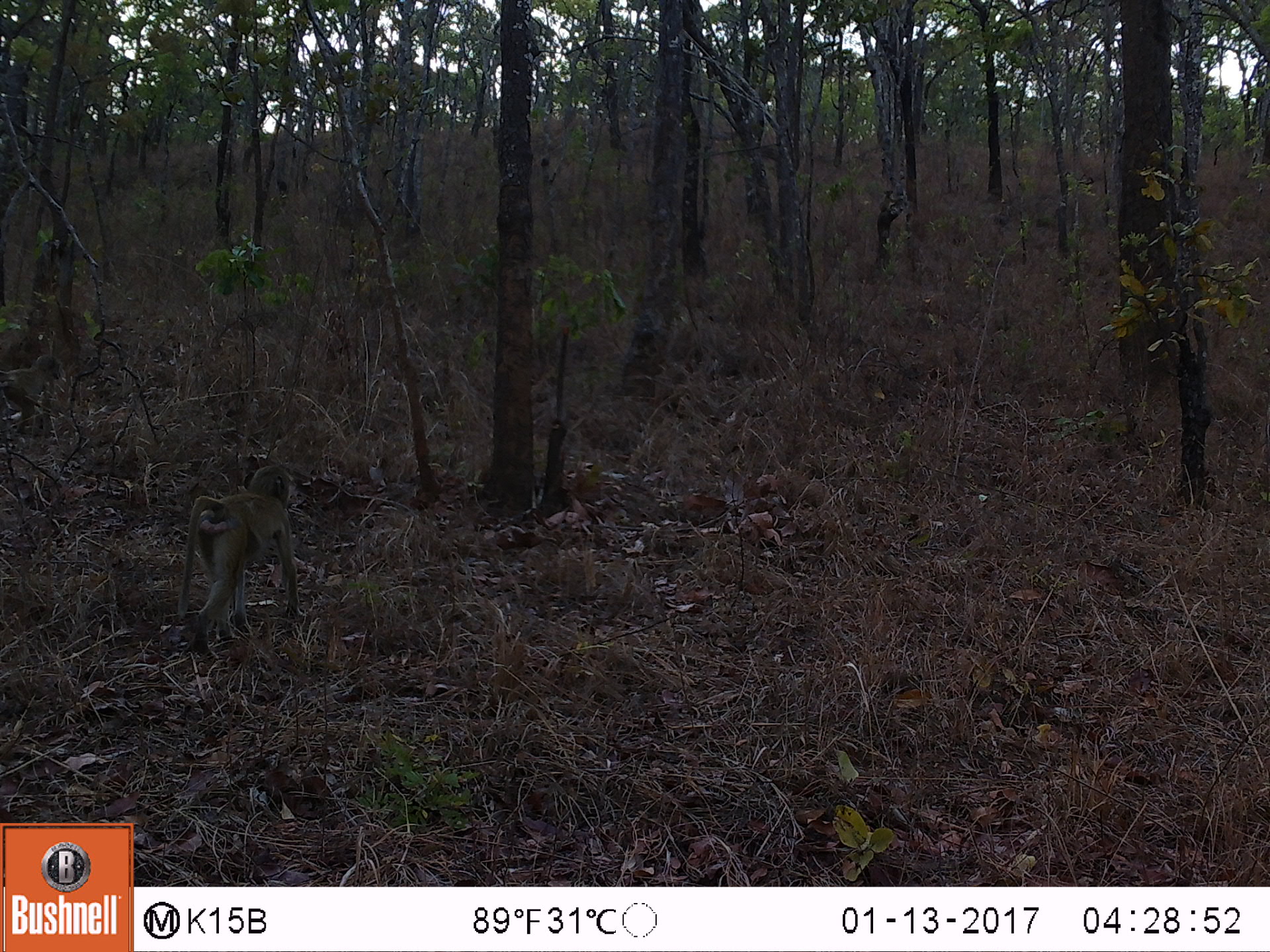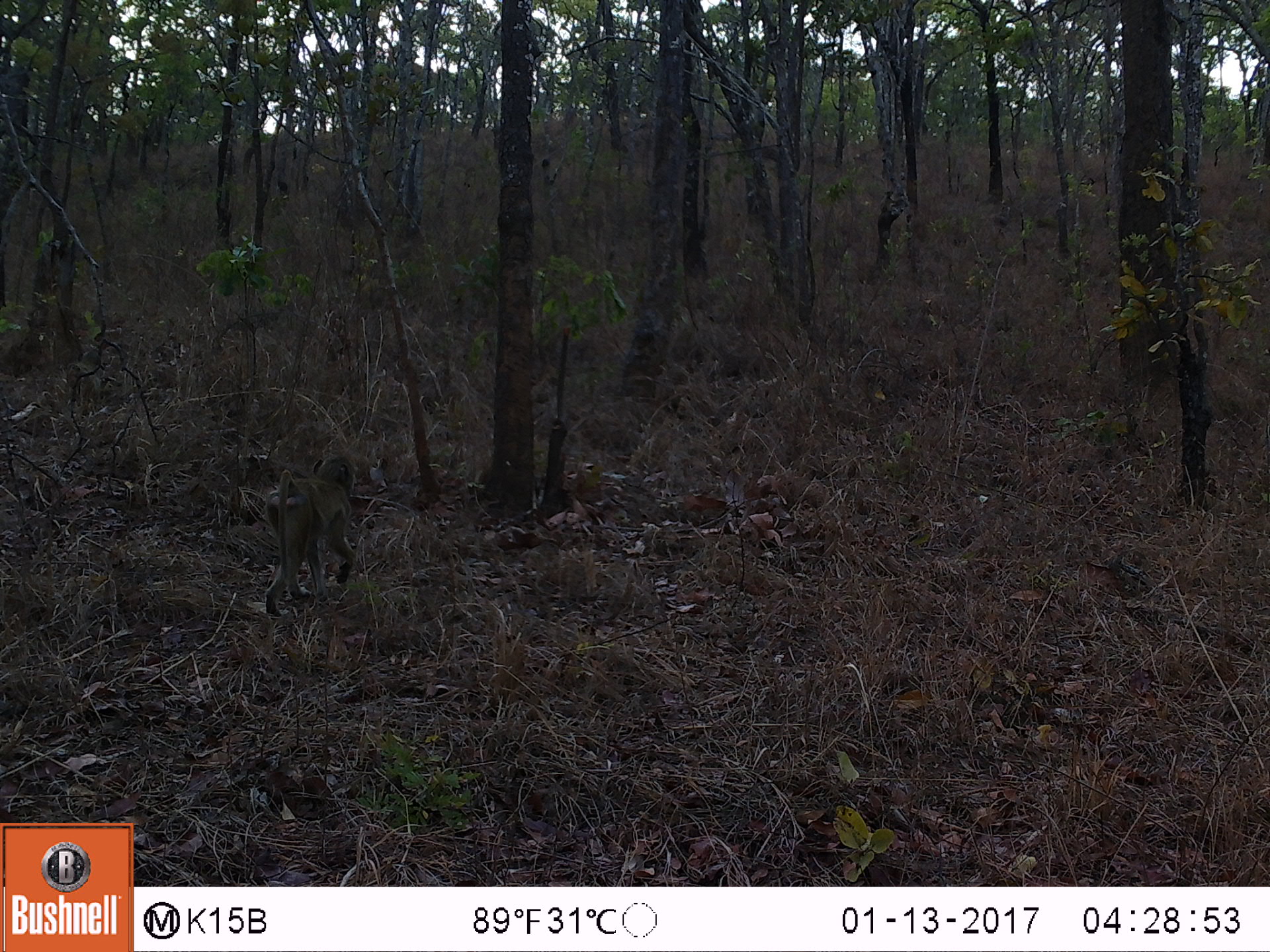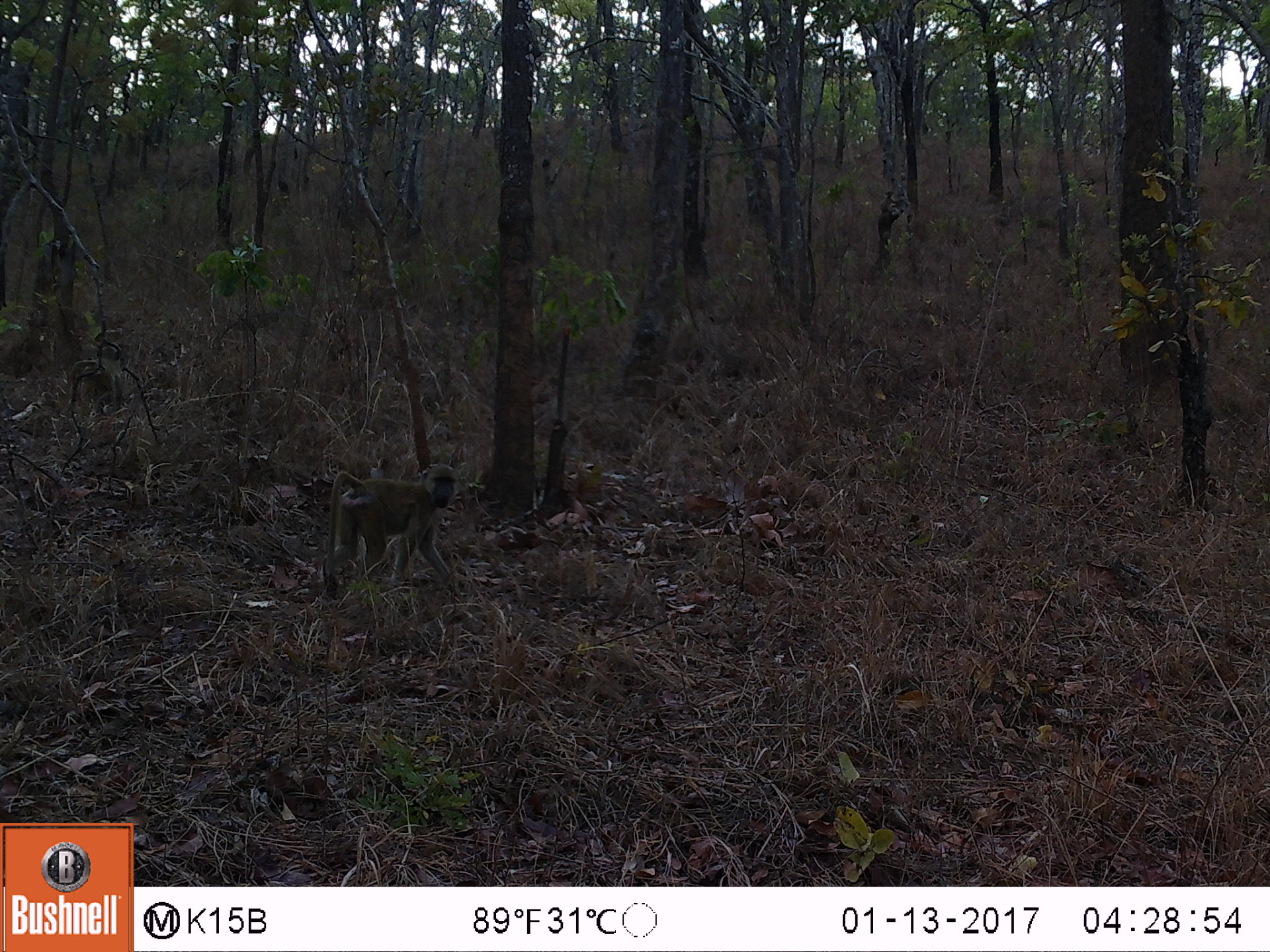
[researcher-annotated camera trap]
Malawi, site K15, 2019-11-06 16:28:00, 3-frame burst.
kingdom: Animalia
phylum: Chordata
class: Mammalia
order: Primates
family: Cercopithecidae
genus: Papio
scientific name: Papio cynocephalus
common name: yellow baboon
Yellow baboon (Papio cynocephalus), count 1.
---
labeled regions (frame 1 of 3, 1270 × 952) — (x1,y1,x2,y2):
yellow baboon: (169,461,300,651)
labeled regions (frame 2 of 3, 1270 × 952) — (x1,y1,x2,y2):
yellow baboon: (258,447,366,621)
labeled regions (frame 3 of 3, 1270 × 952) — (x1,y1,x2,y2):
yellow baboon: (312,461,460,598)